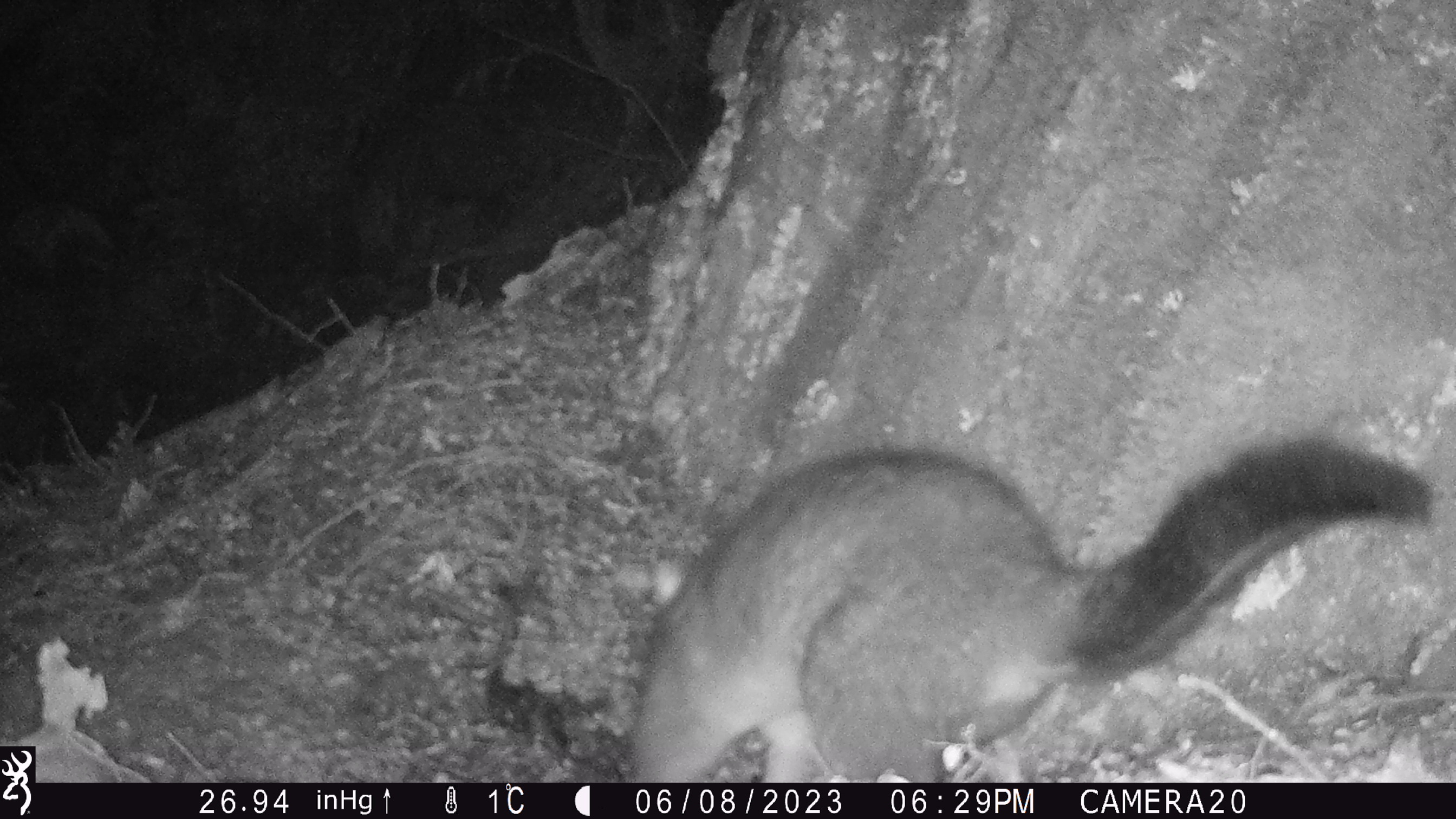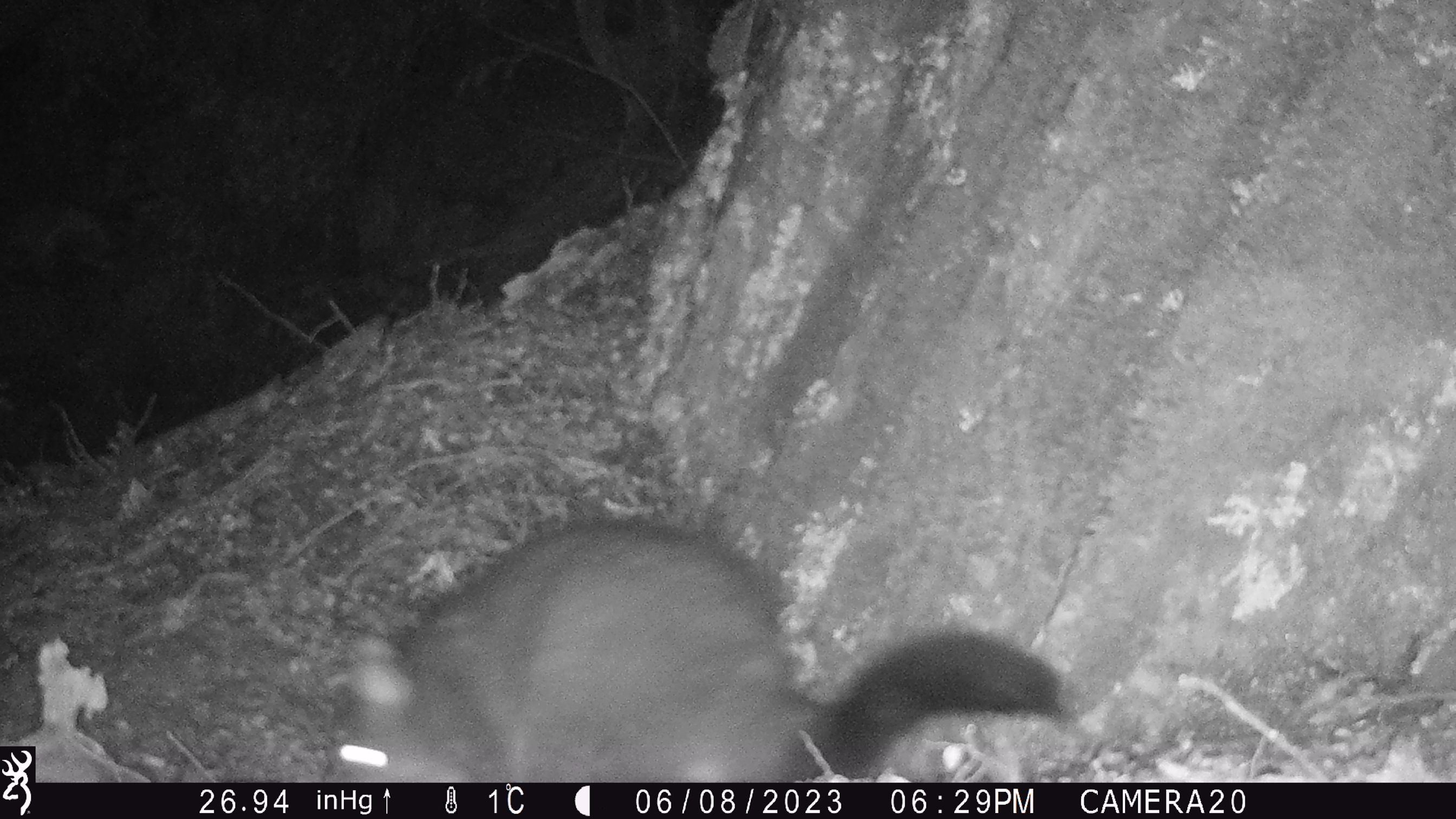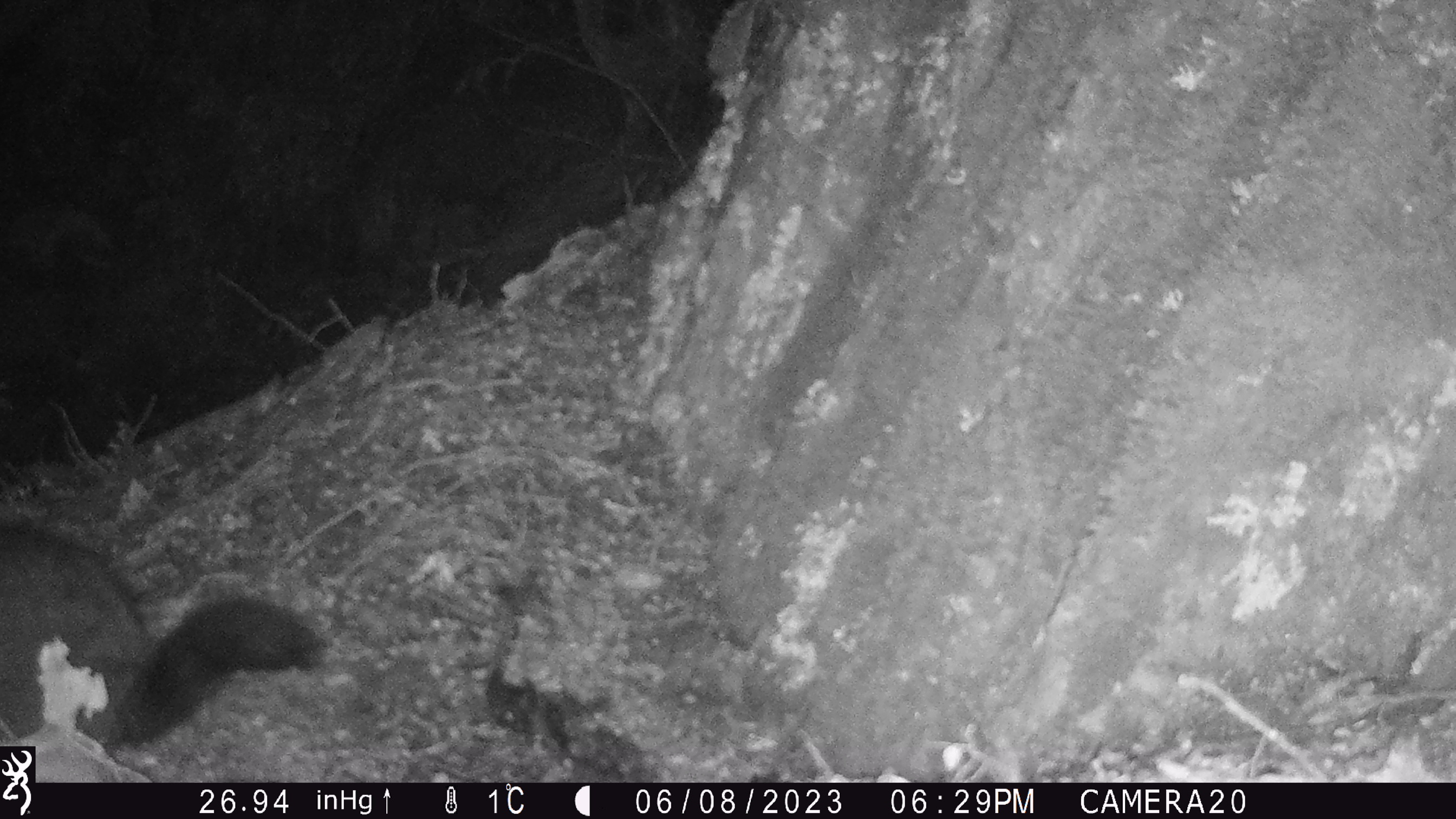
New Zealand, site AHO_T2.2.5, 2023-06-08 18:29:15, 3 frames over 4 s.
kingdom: Animalia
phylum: Chordata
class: Mammalia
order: Carnivora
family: Mustelidae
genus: Mustela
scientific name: Mustela erminea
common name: stoat